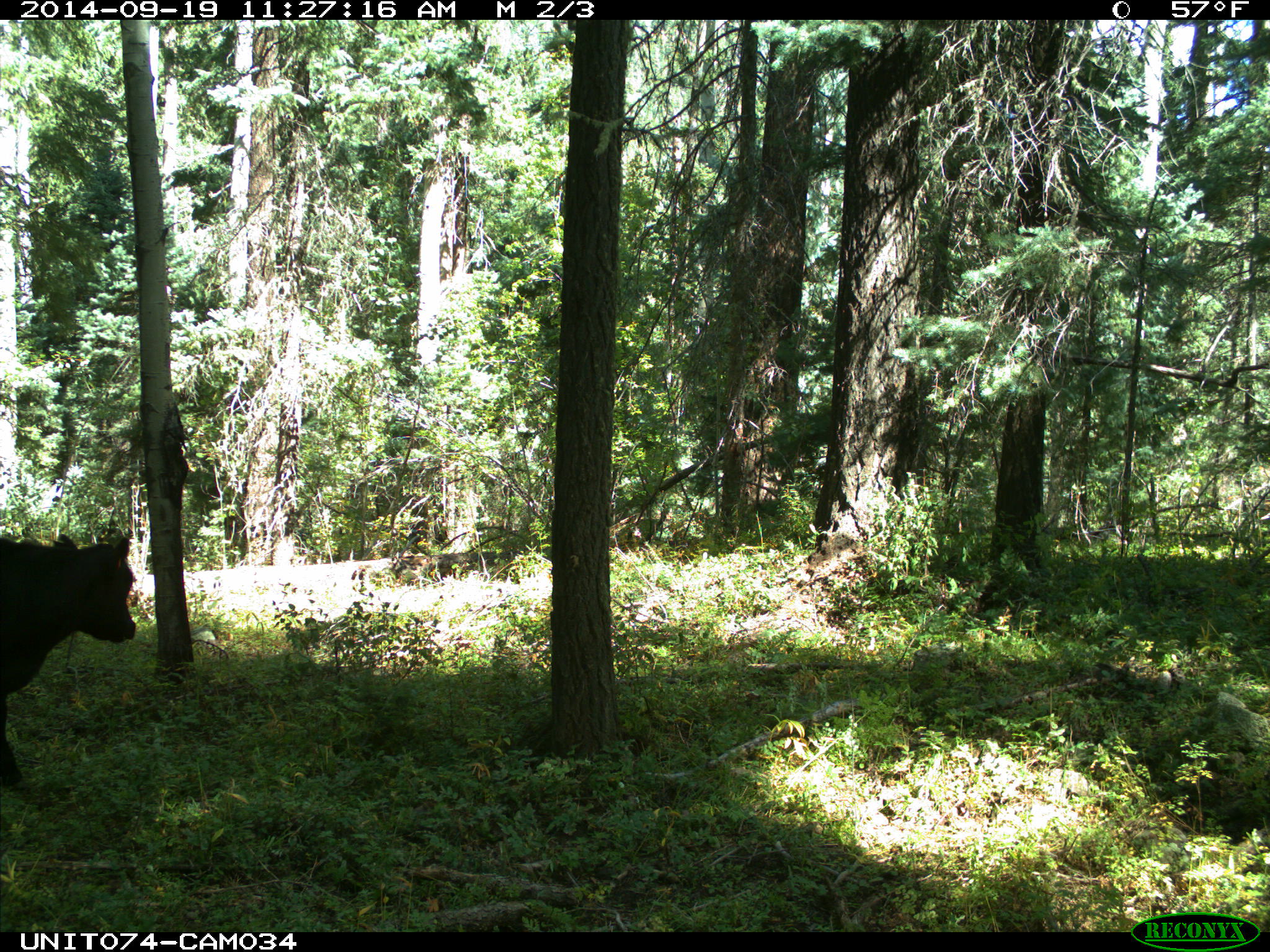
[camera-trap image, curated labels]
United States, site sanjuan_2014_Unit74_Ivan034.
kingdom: Animalia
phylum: Chordata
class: Mammalia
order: Artiodactyla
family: Bovidae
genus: Bos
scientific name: Bos taurus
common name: domestic cow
Bos taurus (domestic cow).